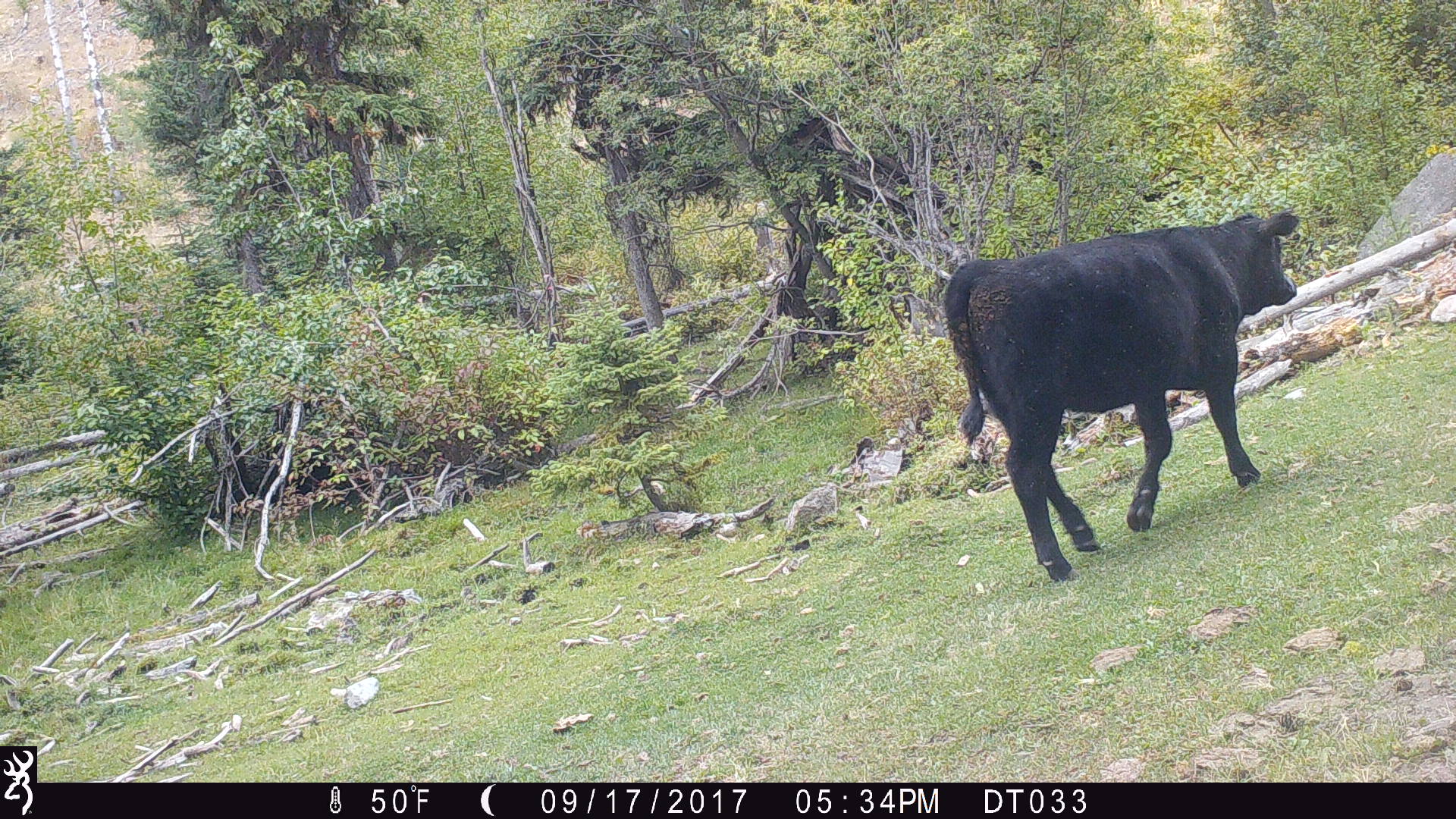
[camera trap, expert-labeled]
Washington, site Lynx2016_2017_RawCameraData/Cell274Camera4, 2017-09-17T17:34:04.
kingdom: Animalia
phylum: Chordata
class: Mammalia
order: Artiodactyla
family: Bovidae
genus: Bos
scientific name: Bos taurus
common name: domestic cattle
Domestic cattle (Bos taurus). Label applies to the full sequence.